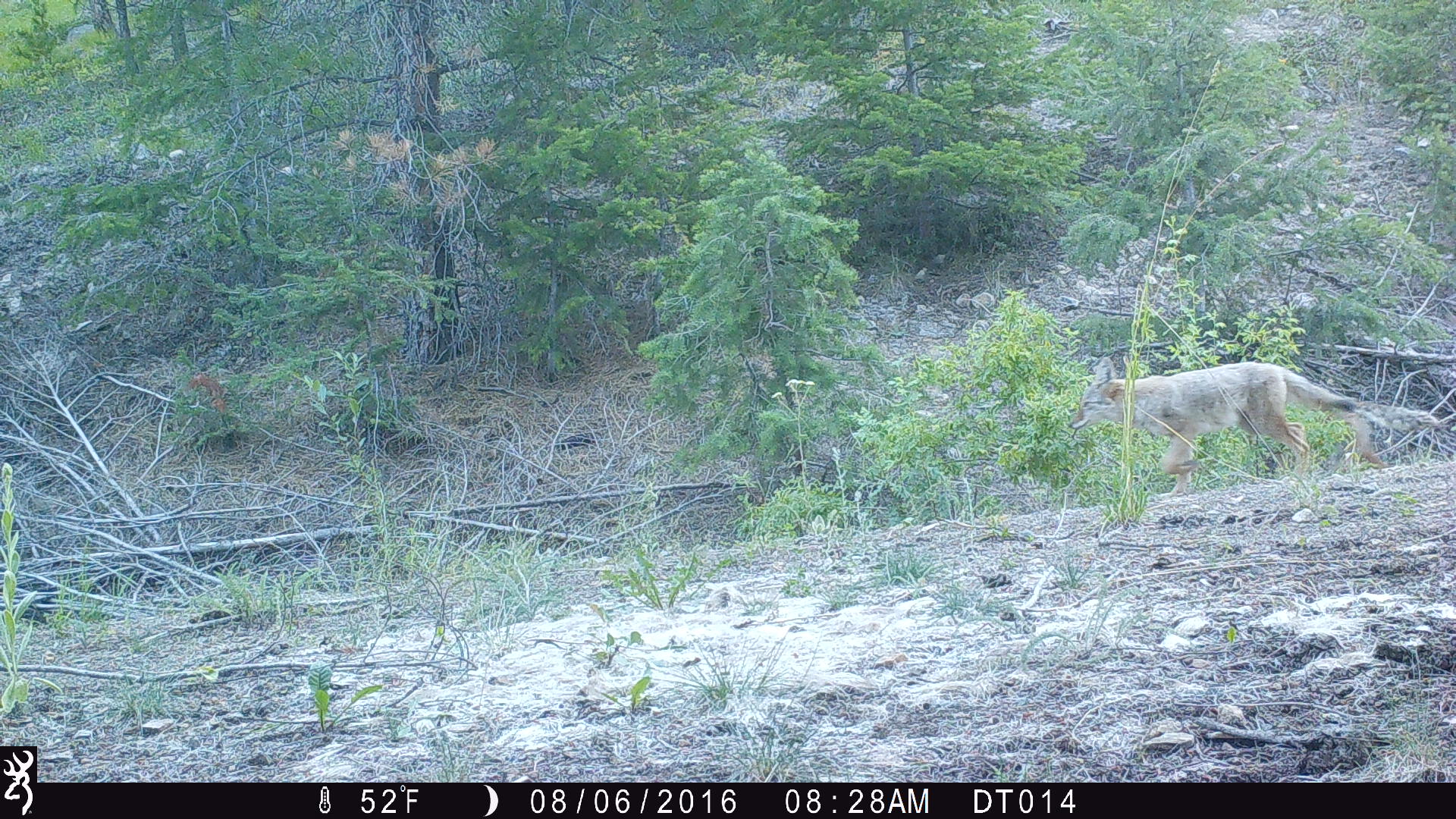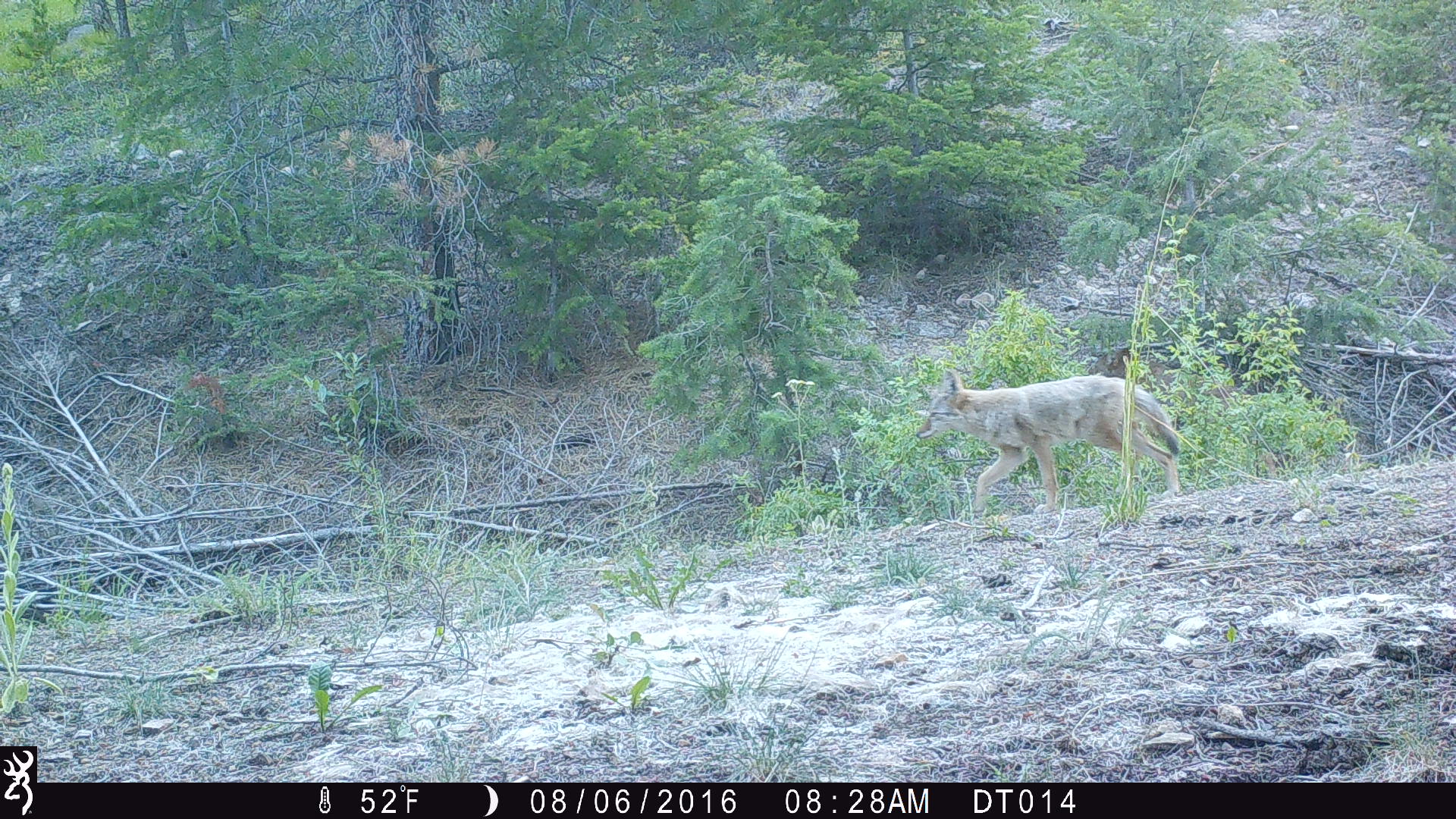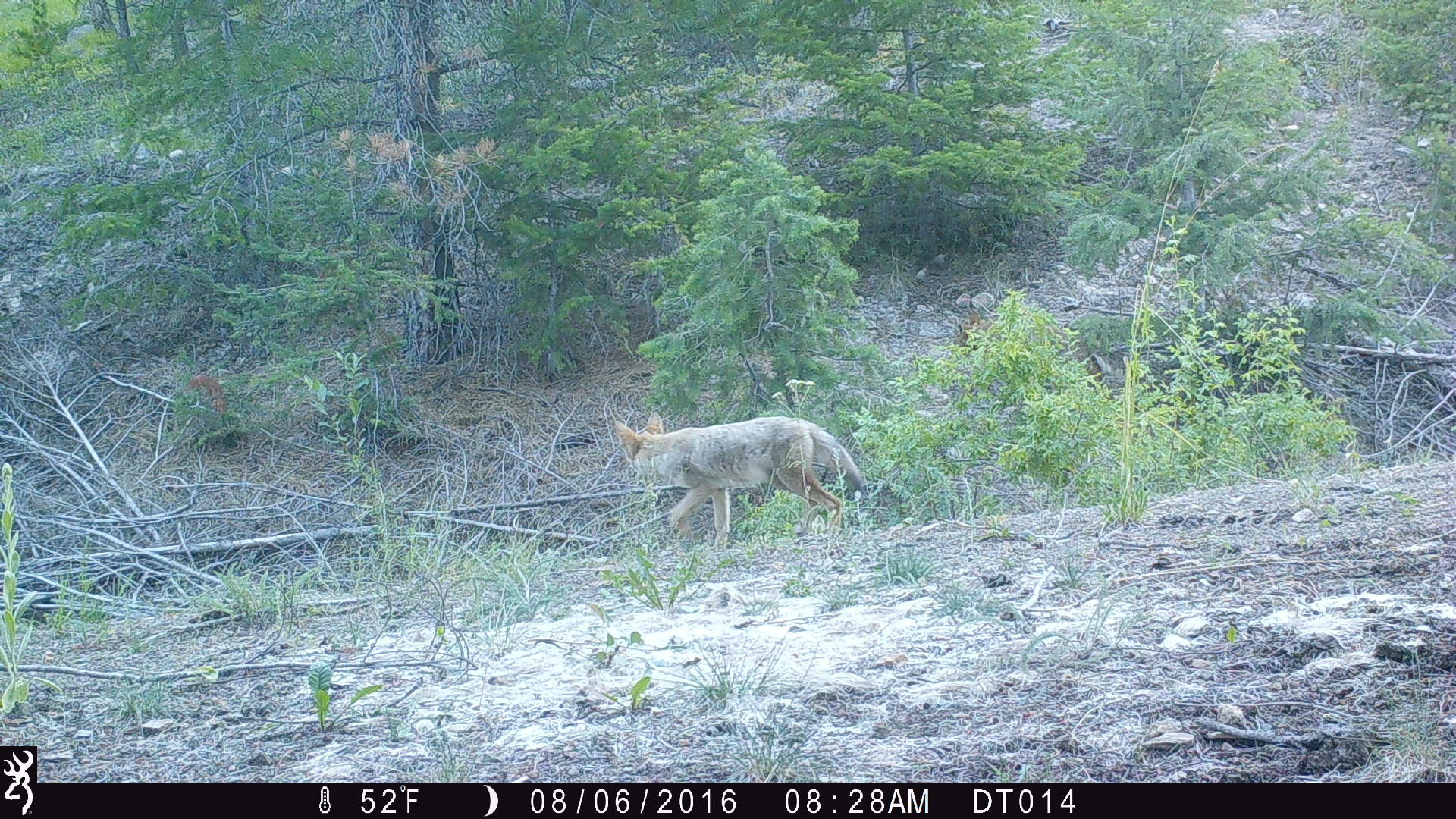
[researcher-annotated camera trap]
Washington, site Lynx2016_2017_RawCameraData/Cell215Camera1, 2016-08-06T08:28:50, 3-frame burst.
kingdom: Animalia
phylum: Chordata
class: Mammalia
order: Carnivora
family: Canidae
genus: Canis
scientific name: Canis latrans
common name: coyote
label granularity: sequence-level